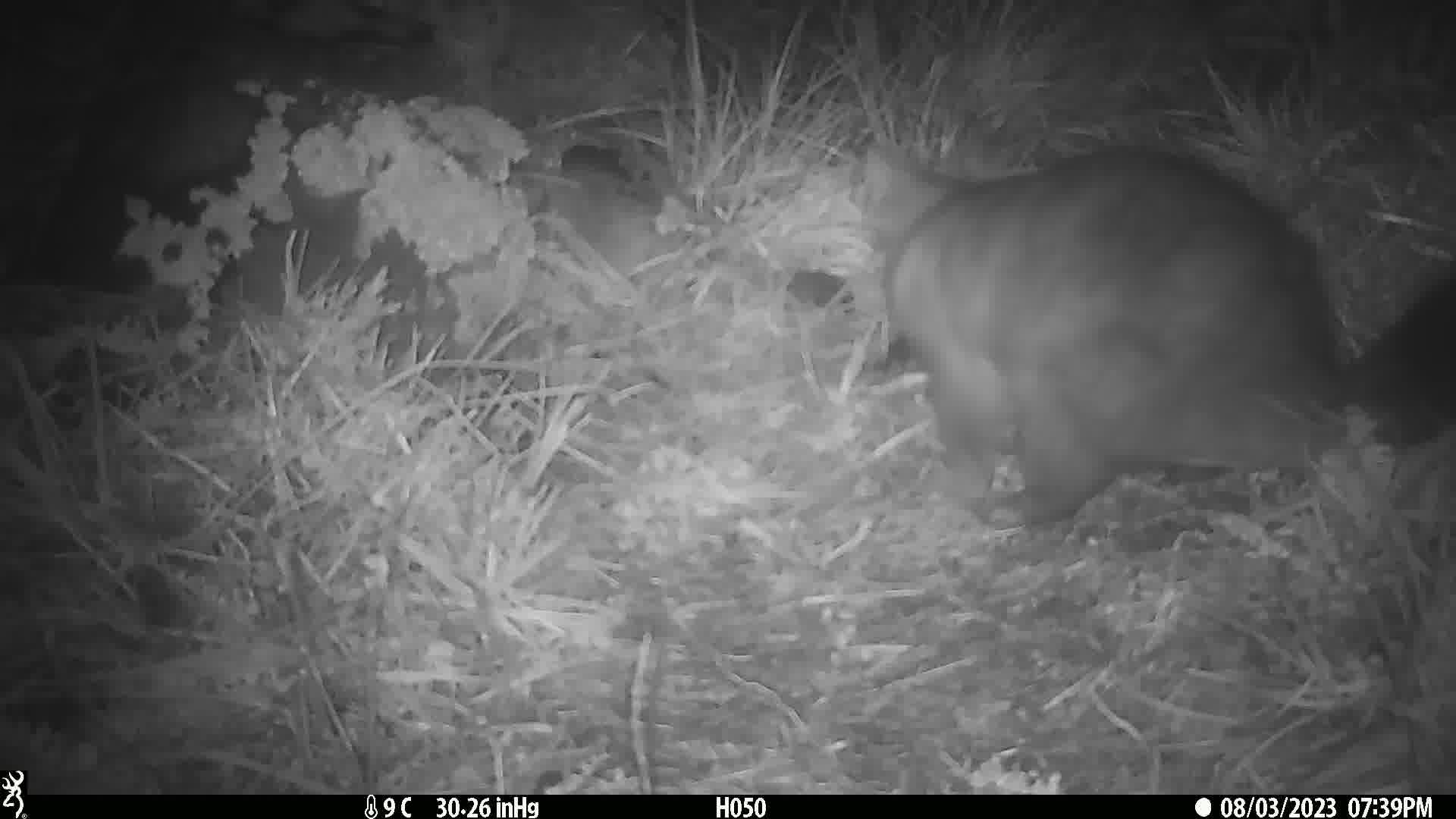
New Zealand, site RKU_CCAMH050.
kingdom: Animalia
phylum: Chordata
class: Mammalia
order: Diprotodontia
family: Phalangeridae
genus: Trichosurus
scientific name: Trichosurus vulpecula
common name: common brushtail possum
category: possum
Possum (common brushtail possum) (Trichosurus vulpecula).